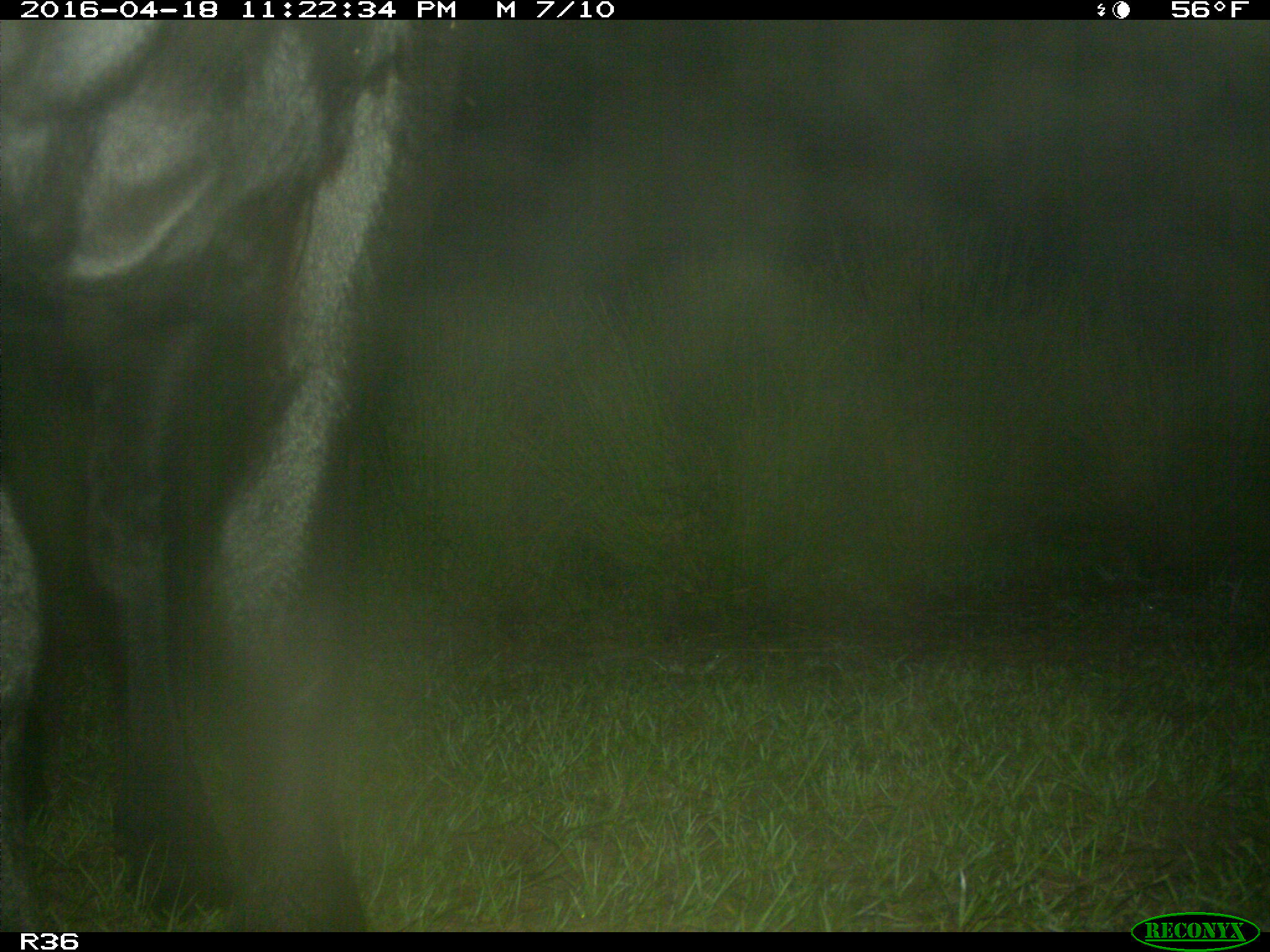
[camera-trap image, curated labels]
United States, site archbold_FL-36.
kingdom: Animalia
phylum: Chordata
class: Mammalia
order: Artiodactyla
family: Bovidae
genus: Bos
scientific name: Bos taurus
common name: domestic cow